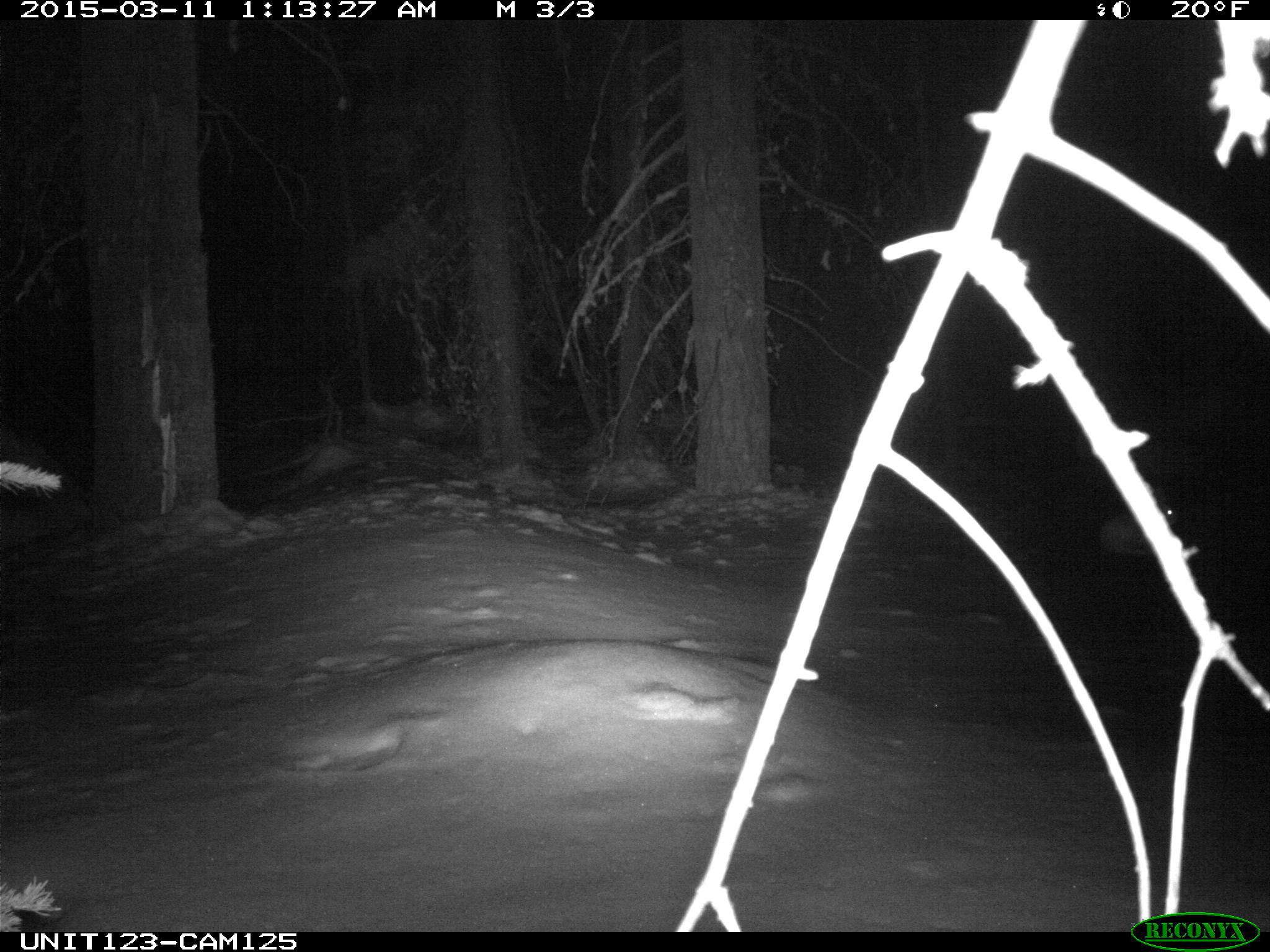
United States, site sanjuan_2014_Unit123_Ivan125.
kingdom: Animalia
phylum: Chordata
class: Mammalia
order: Lagomorpha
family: Leporidae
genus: Lepus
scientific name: Lepus americanus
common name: snowshoe hare